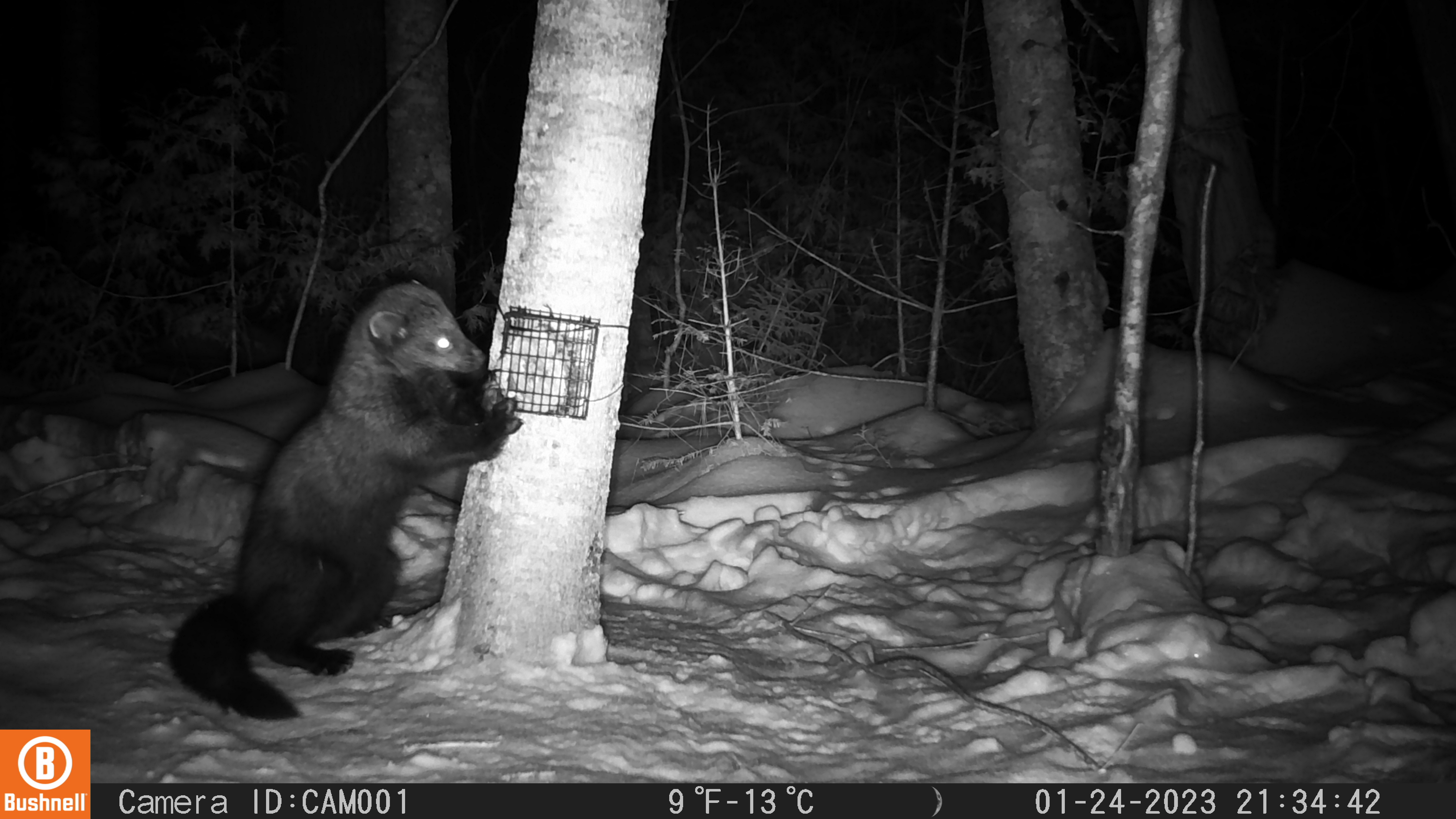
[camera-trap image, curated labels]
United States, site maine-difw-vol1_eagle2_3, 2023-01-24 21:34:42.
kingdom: Animalia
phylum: Chordata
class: Mammalia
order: Carnivora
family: Mustelidae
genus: Pekania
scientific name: Pekania pennanti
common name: fisher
Fisher (Pekania pennanti).